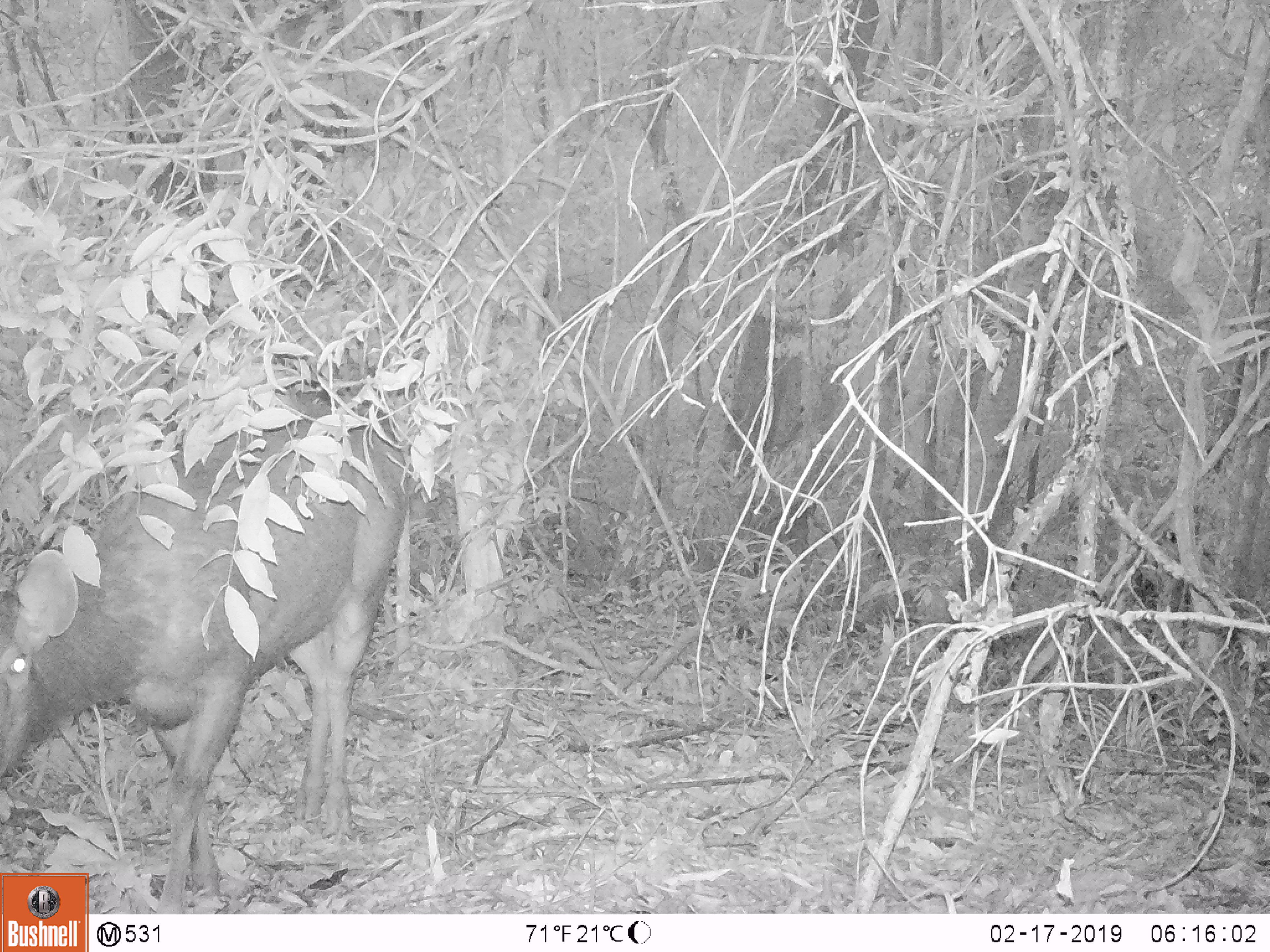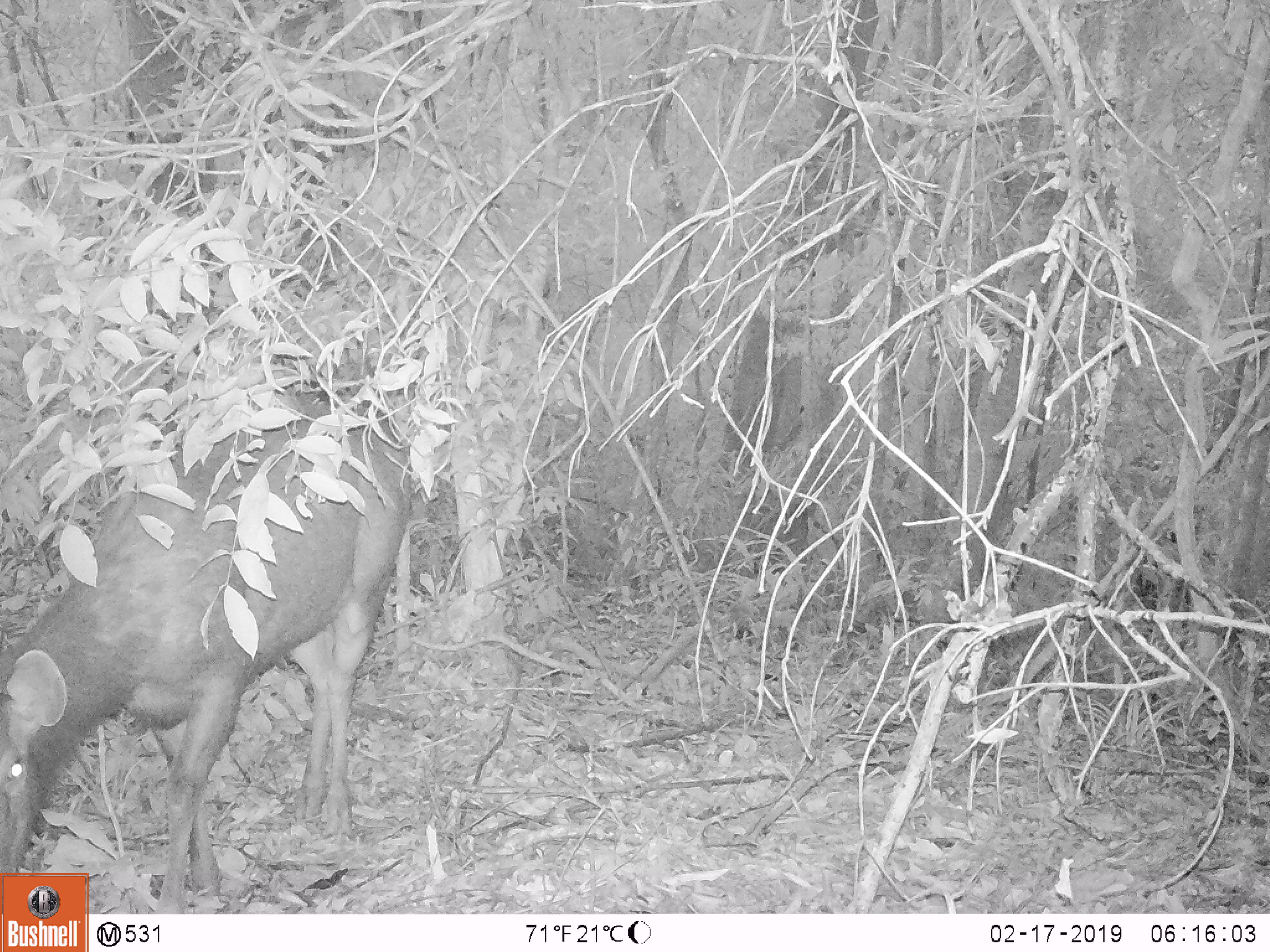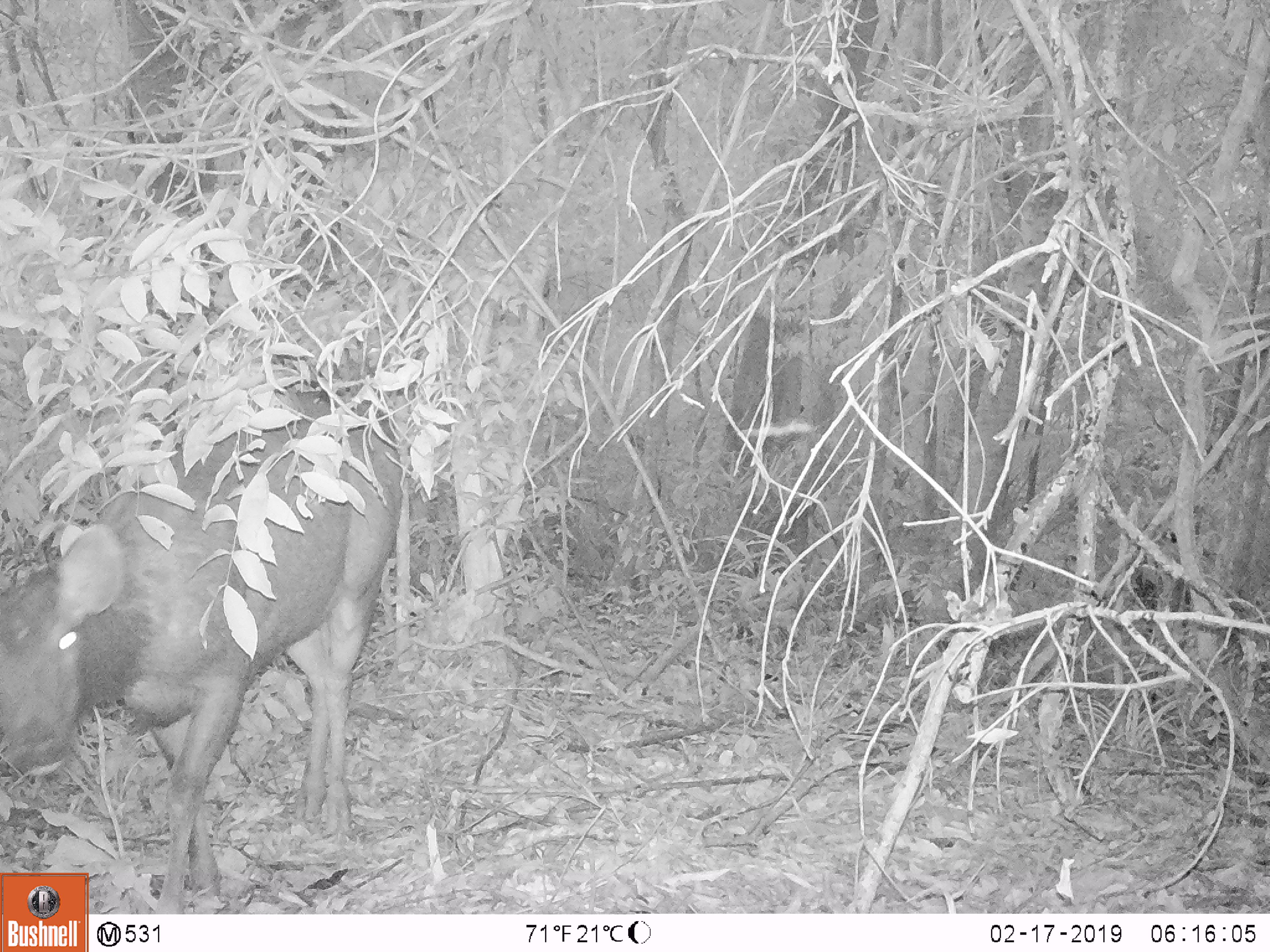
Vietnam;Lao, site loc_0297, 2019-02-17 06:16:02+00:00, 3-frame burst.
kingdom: Animalia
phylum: Chordata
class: Mammalia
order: Artiodactyla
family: Cervidae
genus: Rusa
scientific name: Rusa unicolor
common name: sambar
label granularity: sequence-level